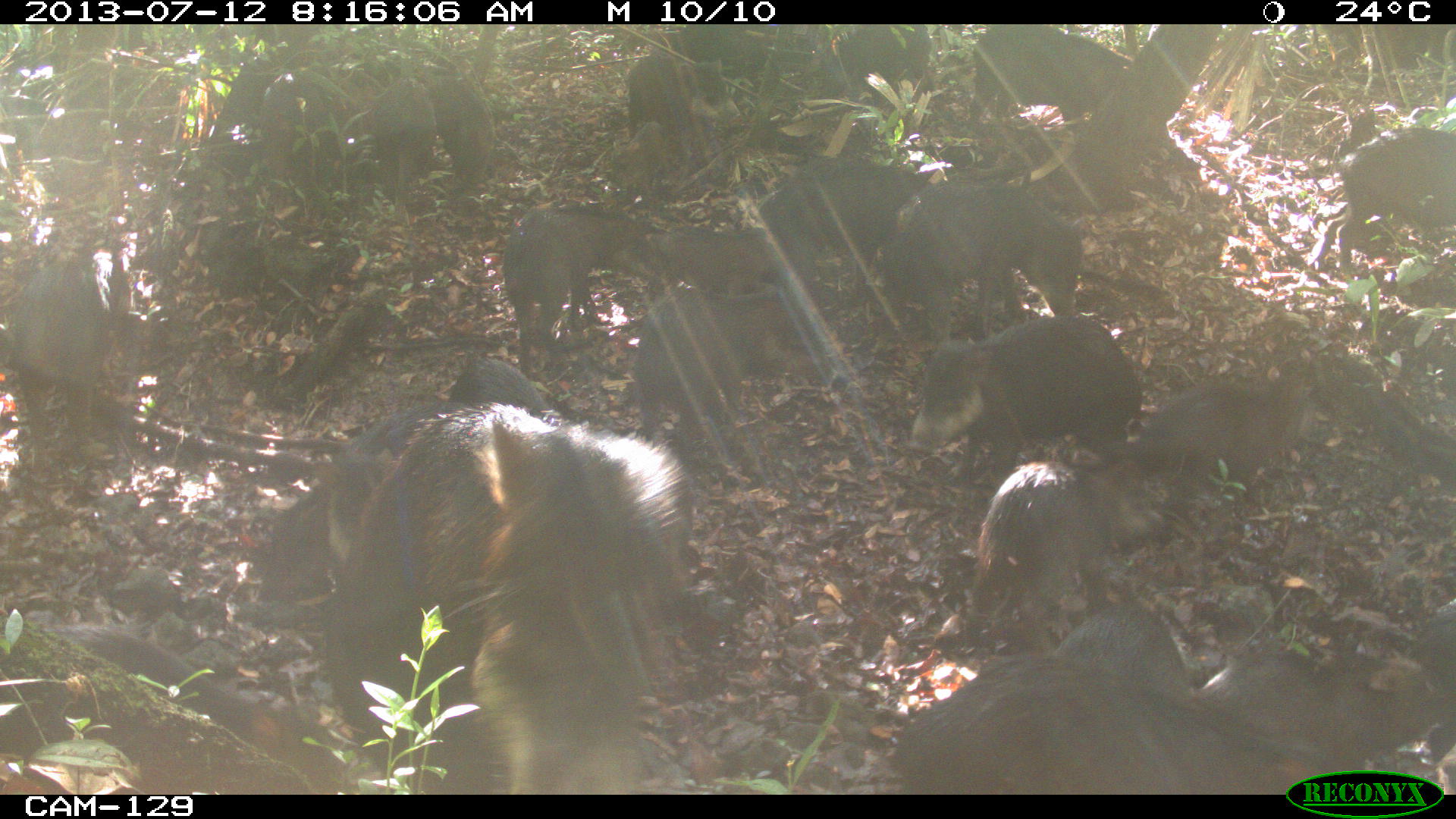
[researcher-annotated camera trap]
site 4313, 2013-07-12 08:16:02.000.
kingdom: Animalia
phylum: Chordata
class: Mammalia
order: Artiodactyla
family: Tayassuidae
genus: Tayassu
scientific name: Tayassu pecari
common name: white-lipped peccary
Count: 20.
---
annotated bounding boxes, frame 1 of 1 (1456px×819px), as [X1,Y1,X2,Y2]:
group: [0,24,1453,795]